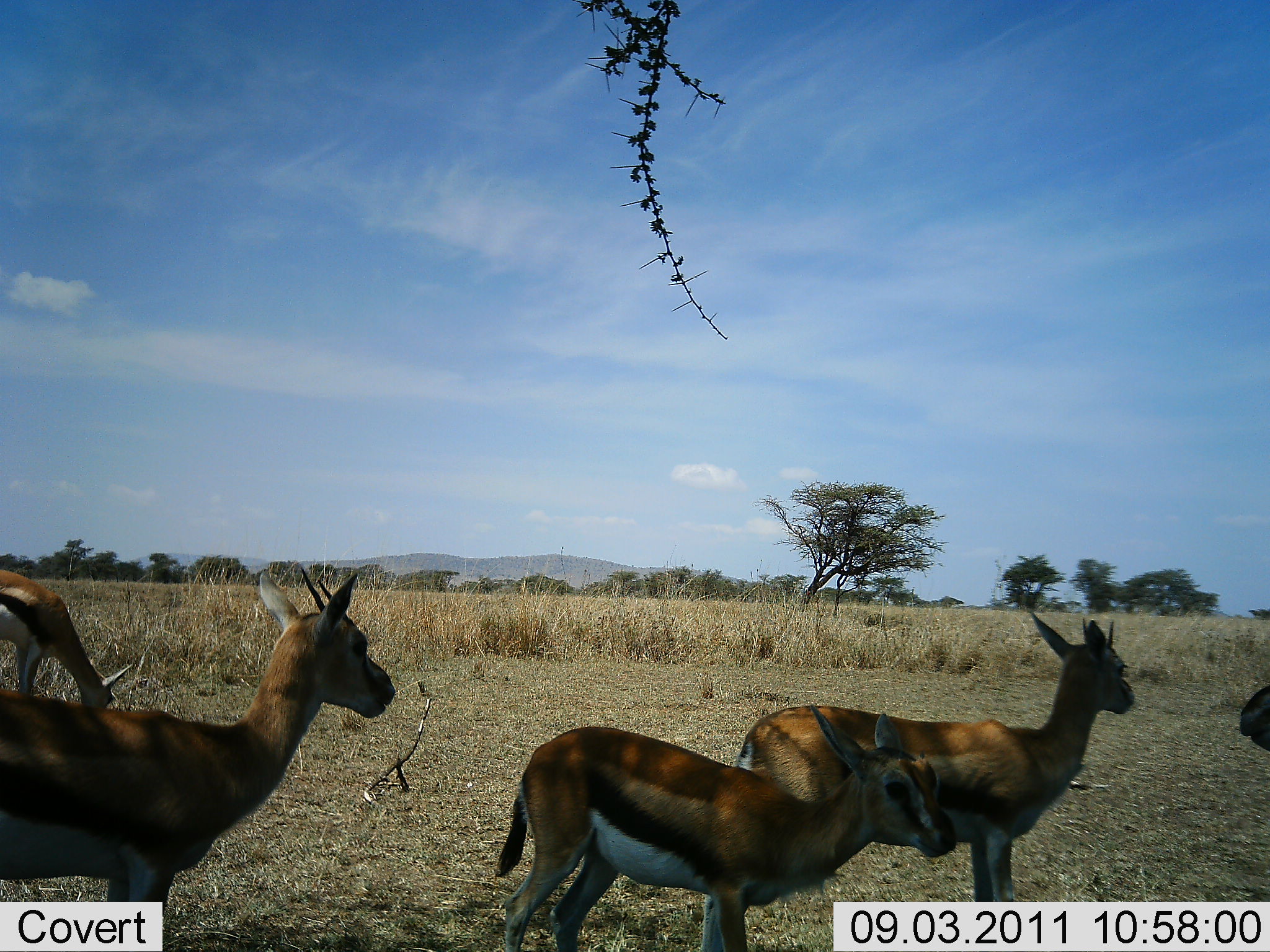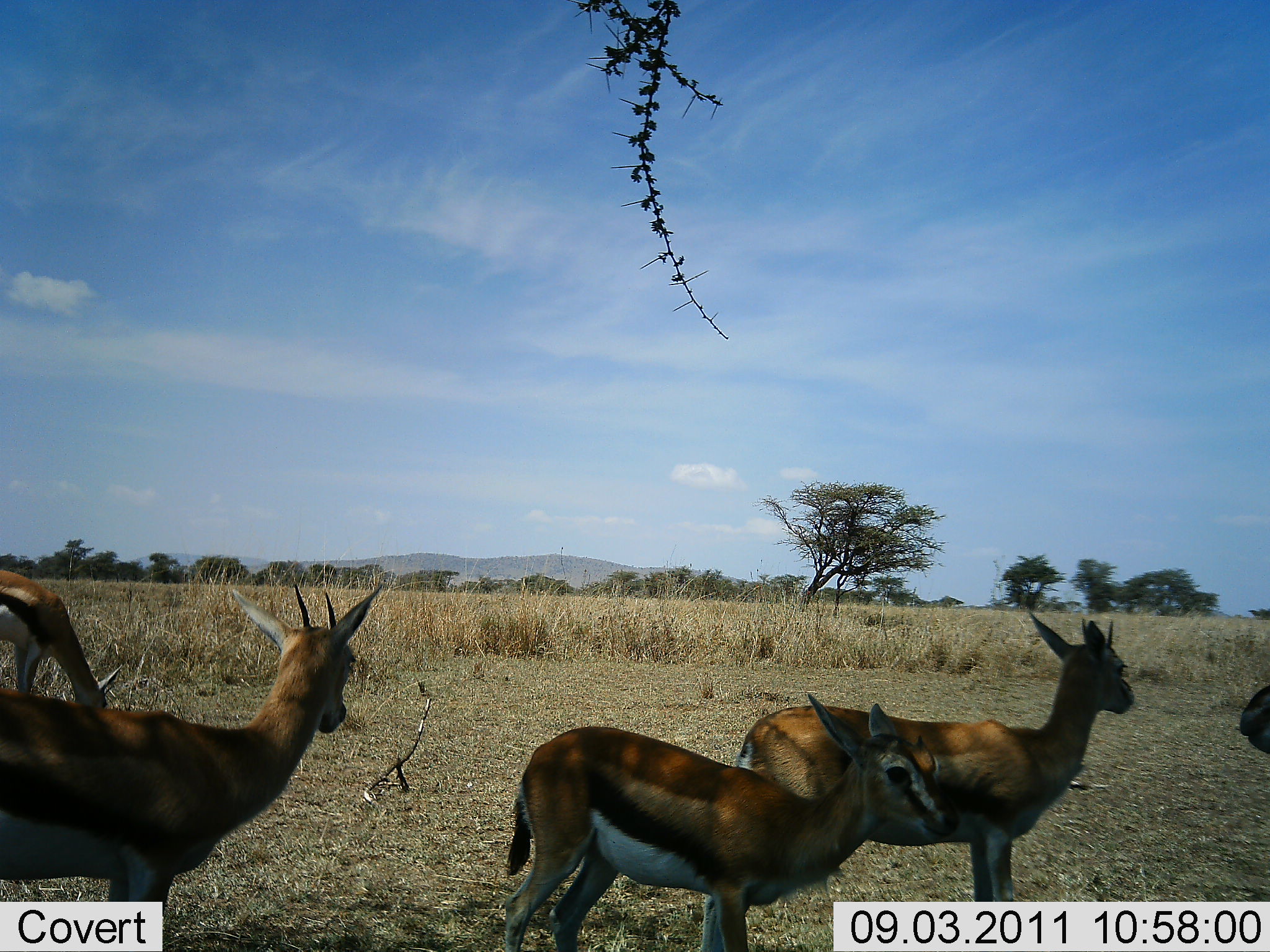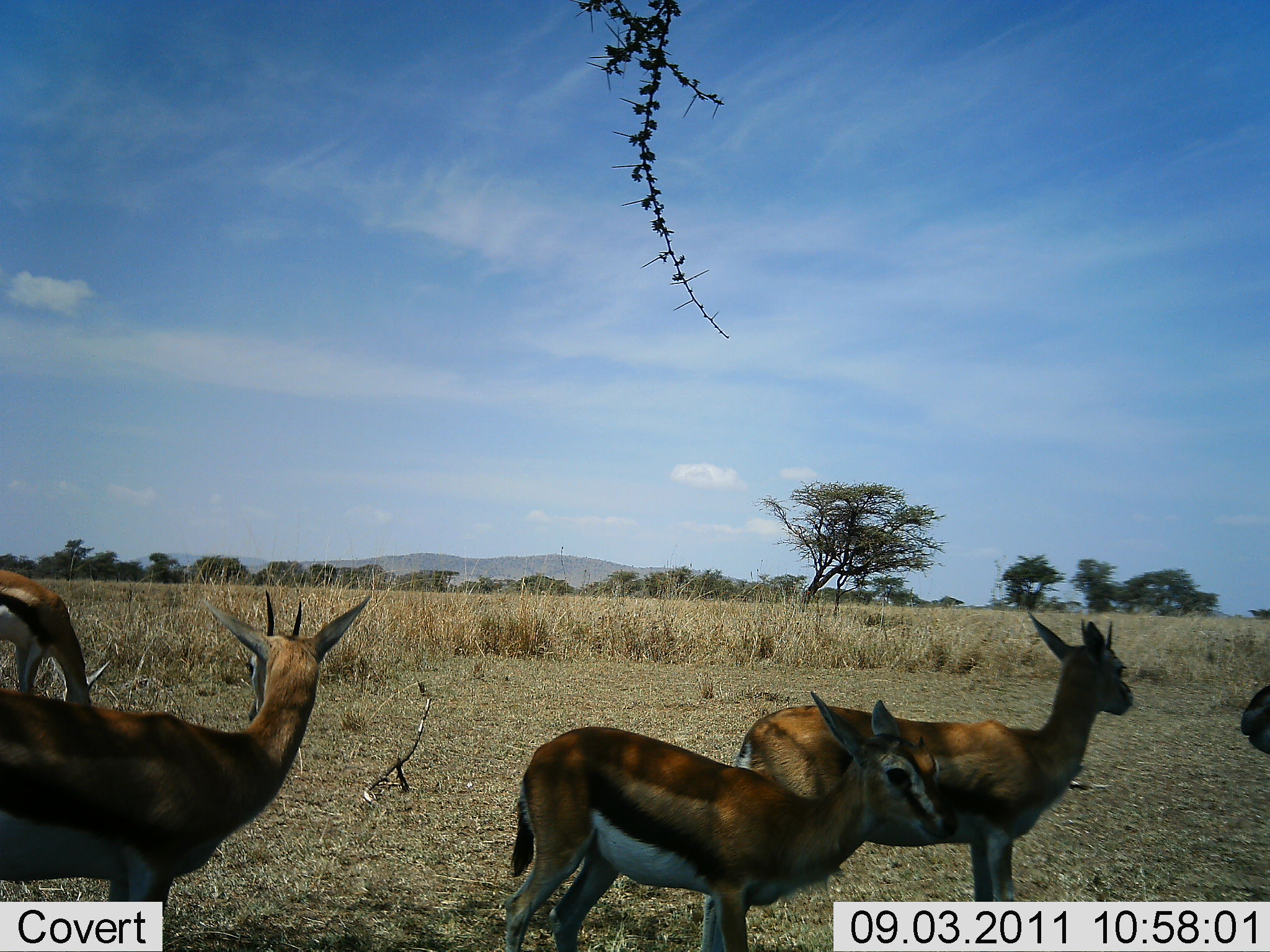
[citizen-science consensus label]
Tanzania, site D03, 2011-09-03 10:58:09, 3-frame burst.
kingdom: Animalia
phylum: Chordata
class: Mammalia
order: Artiodactyla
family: Bovidae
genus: Eudorcas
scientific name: Eudorcas thomsonii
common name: thomson's gazelle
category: gazellethomsons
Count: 5.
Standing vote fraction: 87%.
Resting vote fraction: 0%.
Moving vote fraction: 13%.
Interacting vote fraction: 0%.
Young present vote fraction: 20%.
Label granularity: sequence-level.